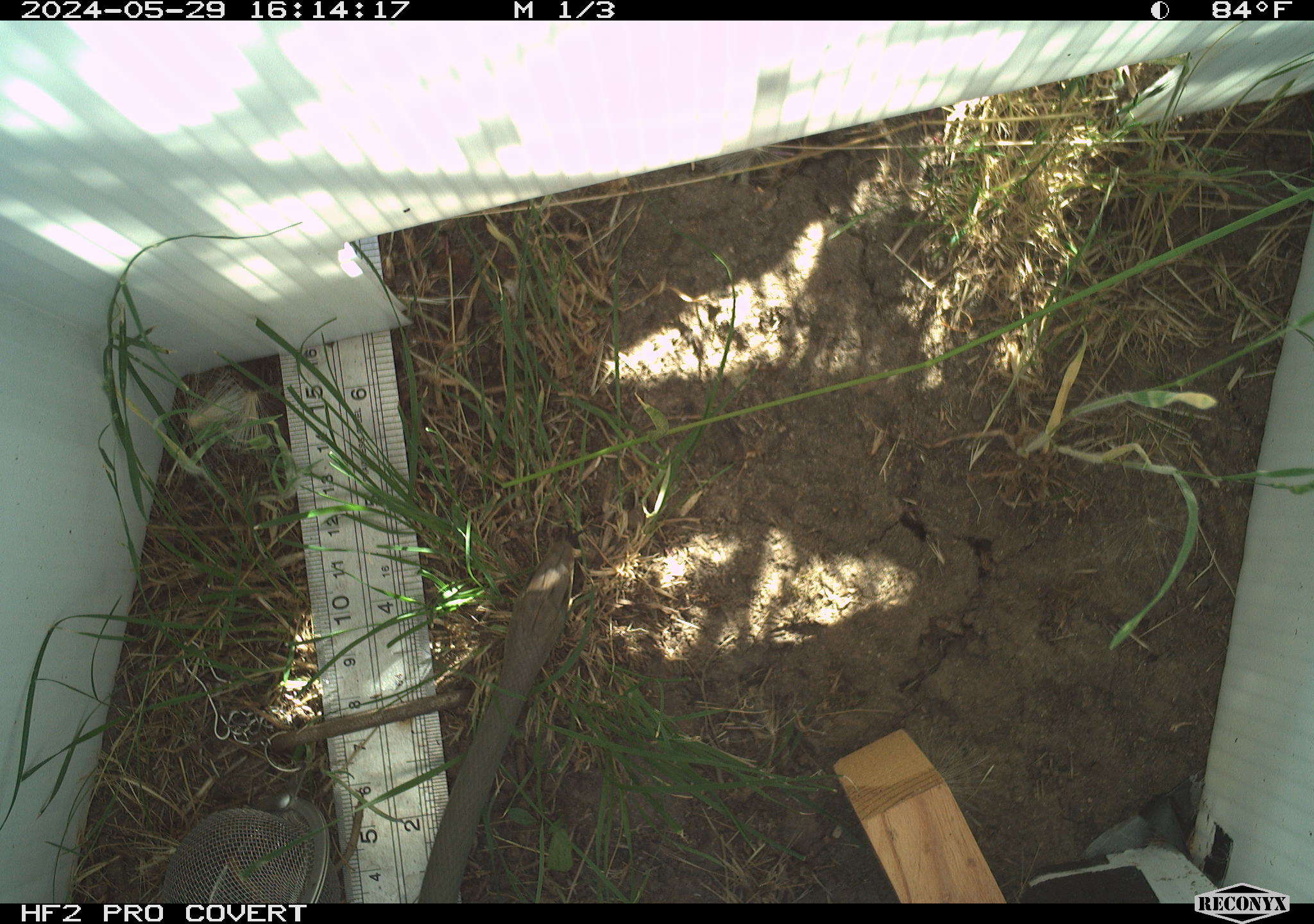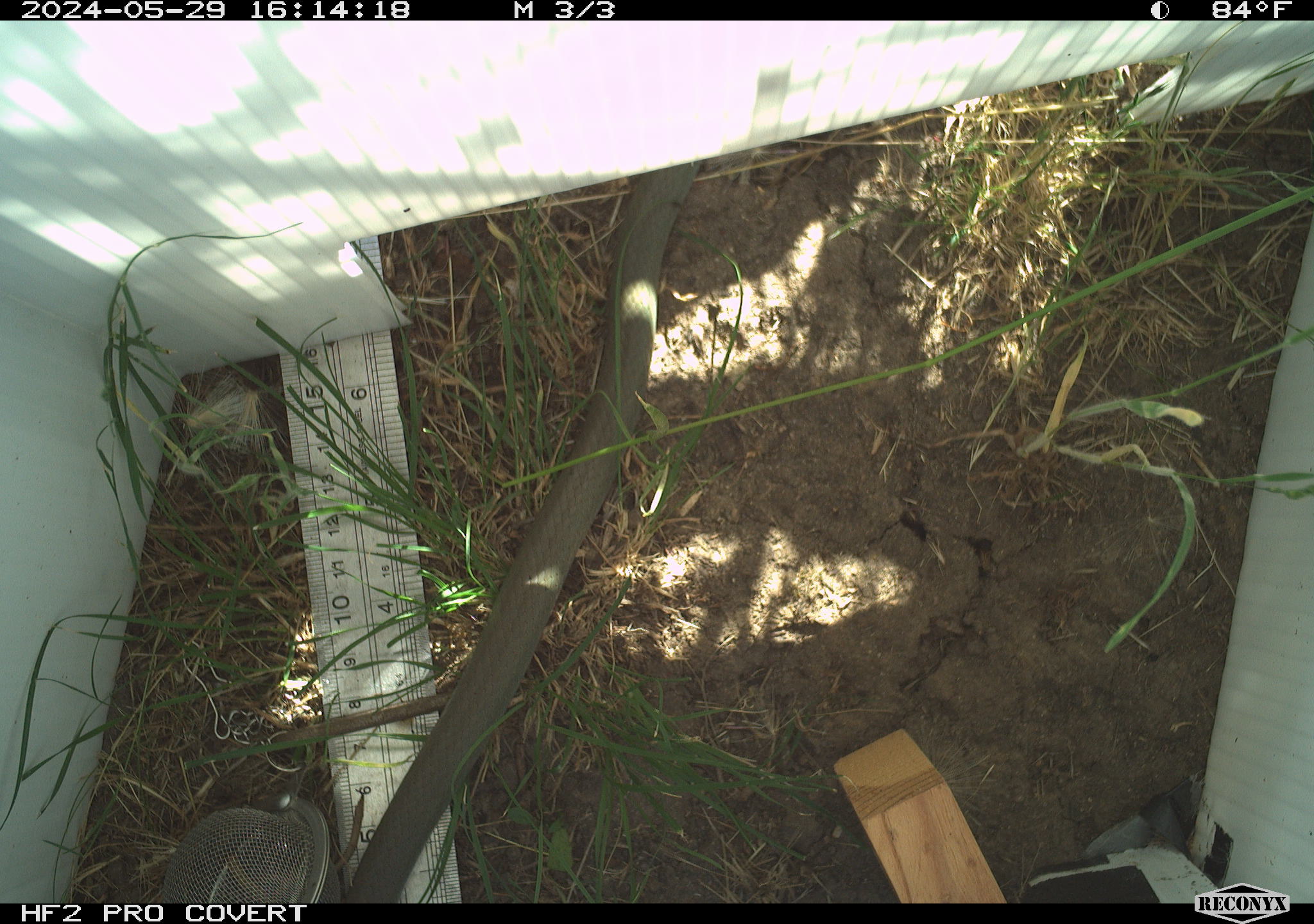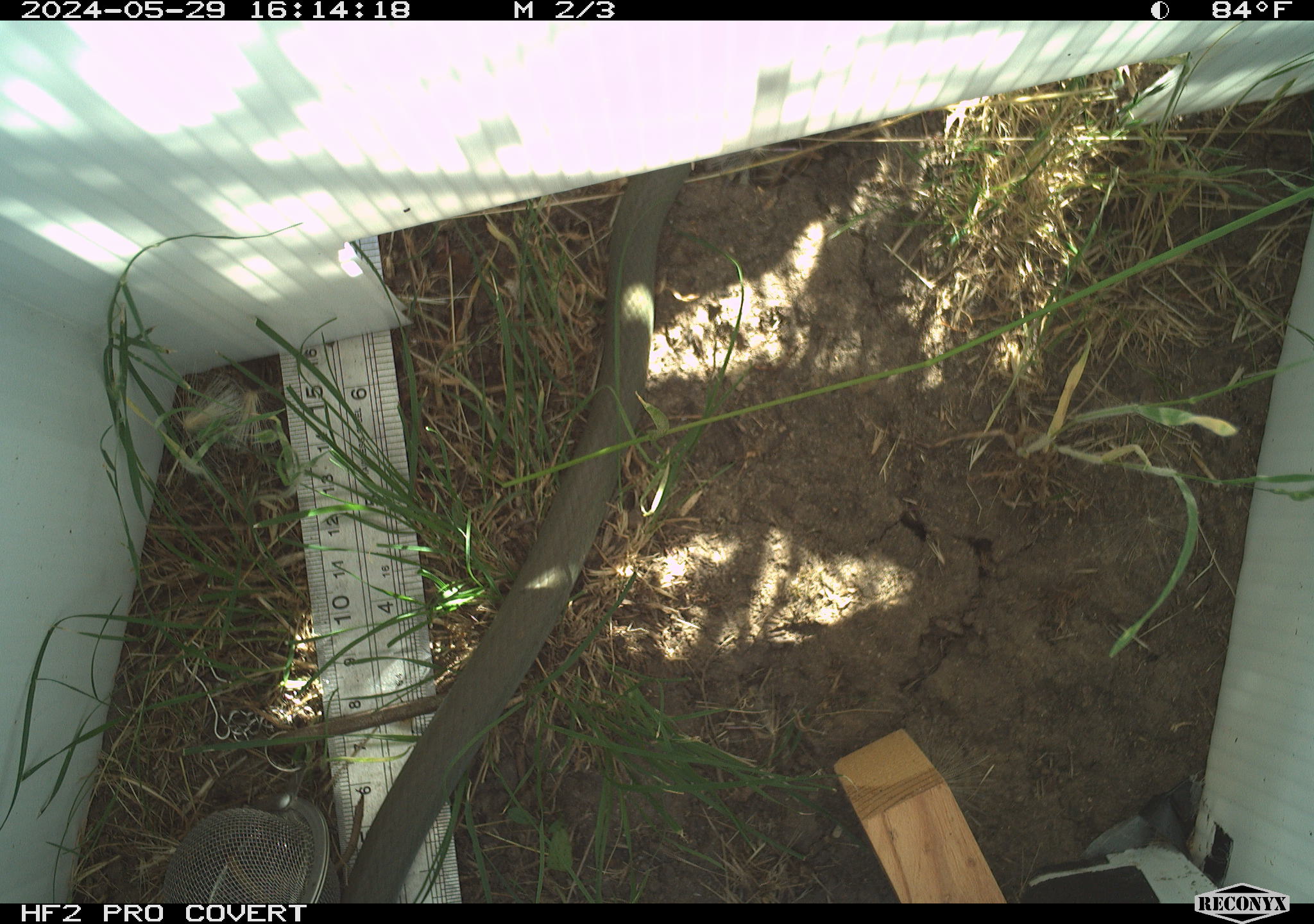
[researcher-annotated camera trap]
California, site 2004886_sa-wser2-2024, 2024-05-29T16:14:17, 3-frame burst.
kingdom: Animalia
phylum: Chordata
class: Reptilia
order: Squamata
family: Colubridae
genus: Coluber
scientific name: Coluber constrictor mormon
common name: western yellow-bellied racer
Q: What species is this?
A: Western yellow-bellied racer (Coluber constrictor mormon).